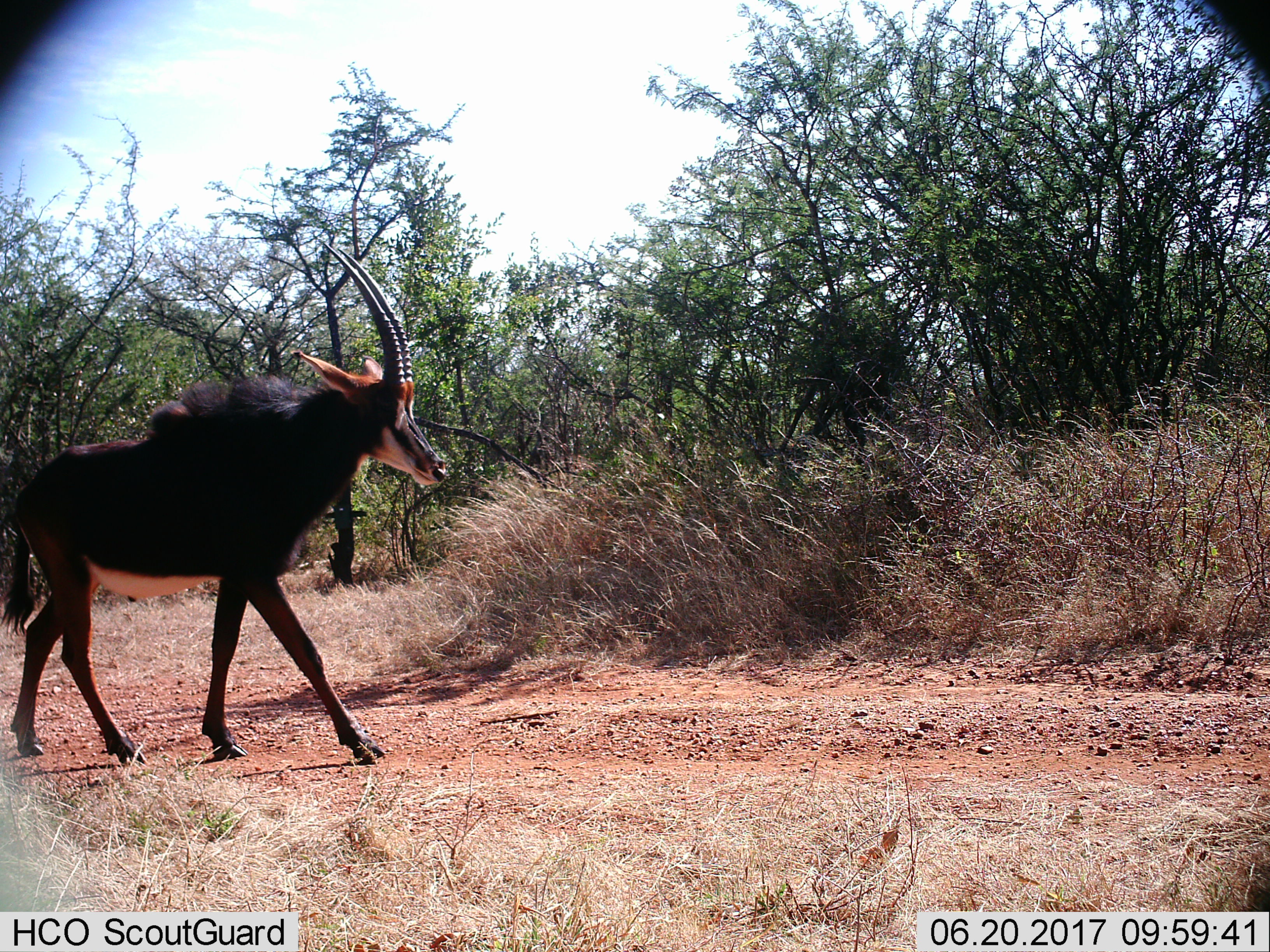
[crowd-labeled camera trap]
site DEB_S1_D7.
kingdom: Animalia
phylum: Chordata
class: Mammalia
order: Artiodactyla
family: Bovidae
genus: Hippotragus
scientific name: Hippotragus niger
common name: sable antelope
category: sable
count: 1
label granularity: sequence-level